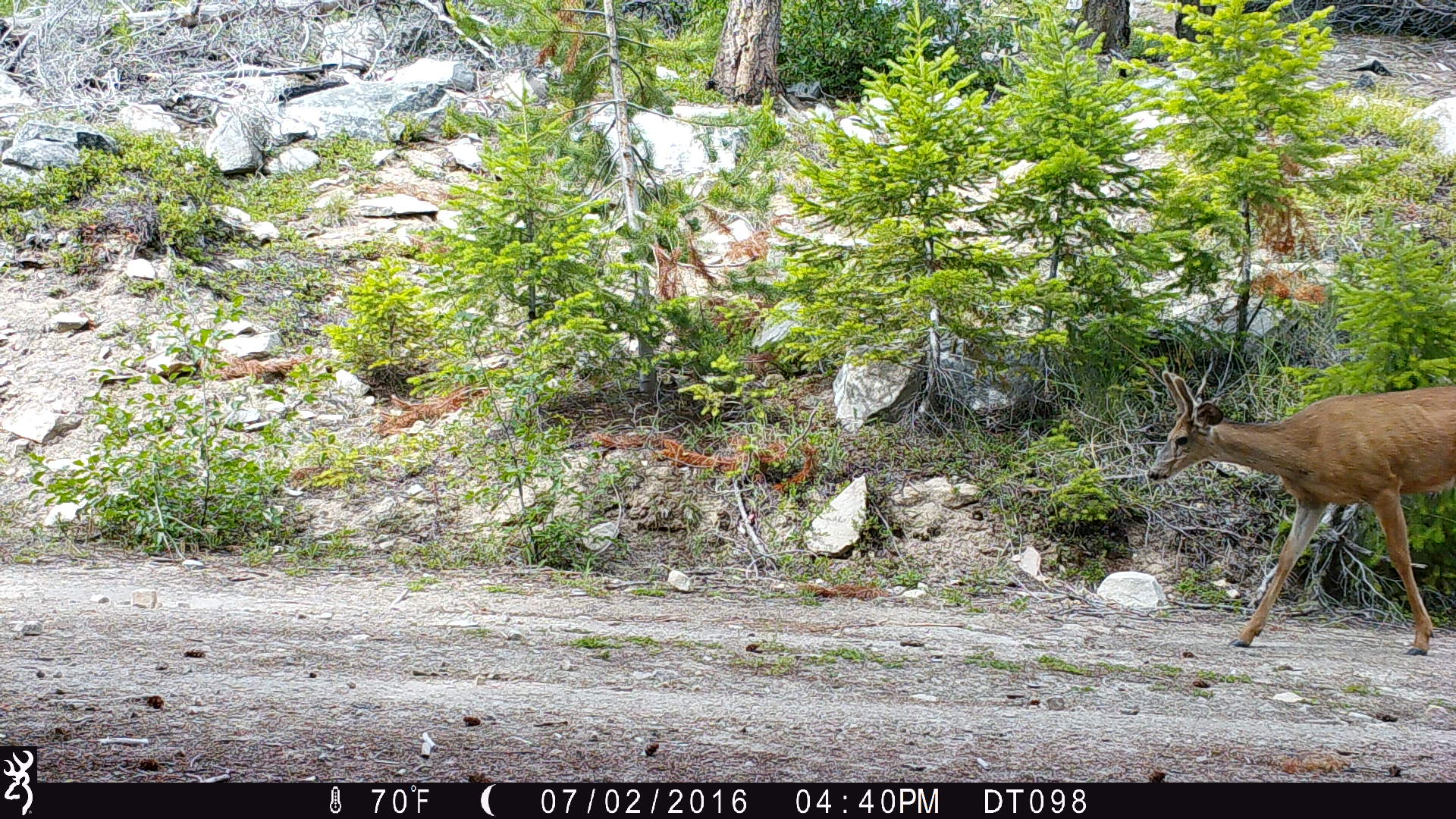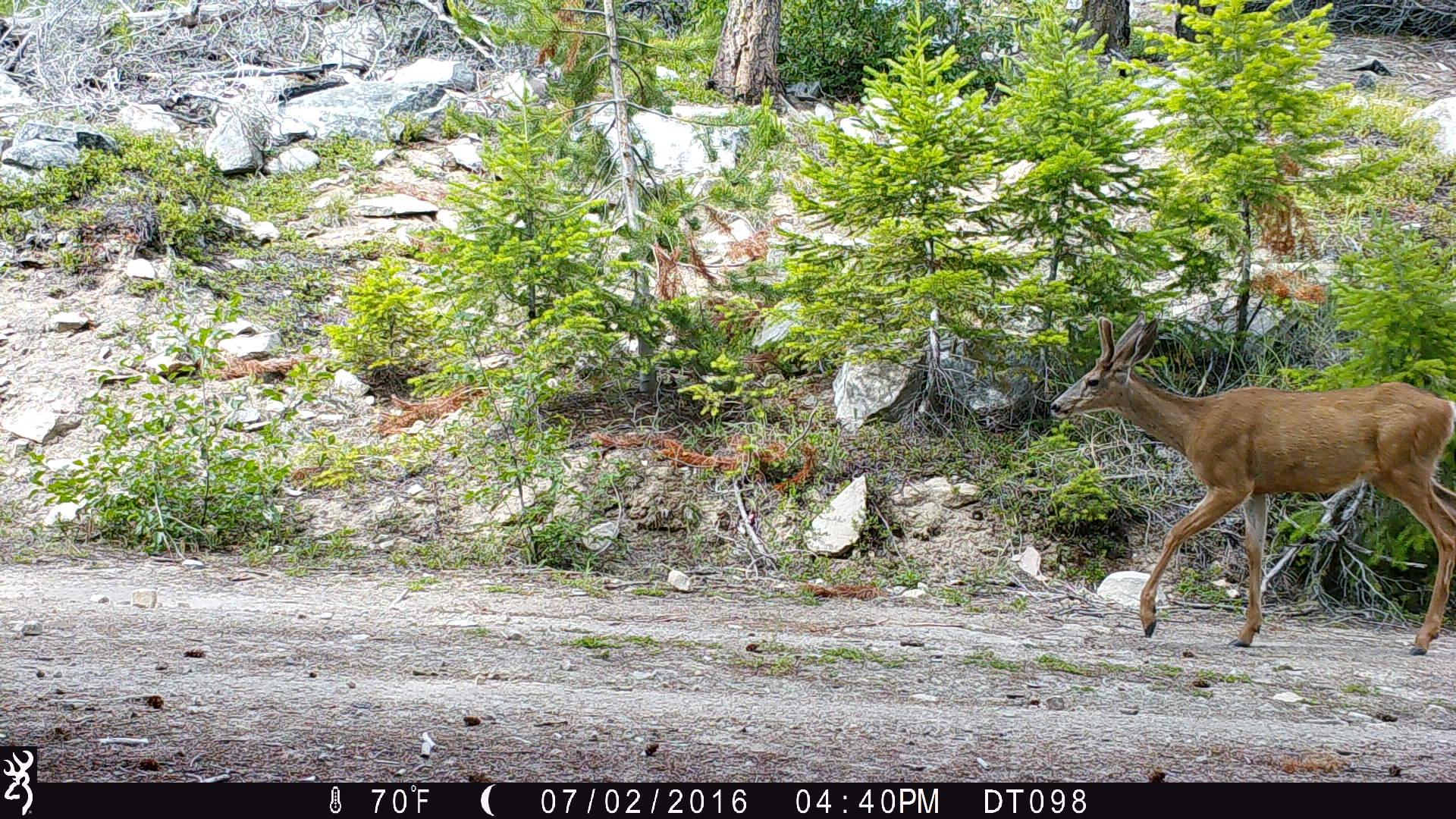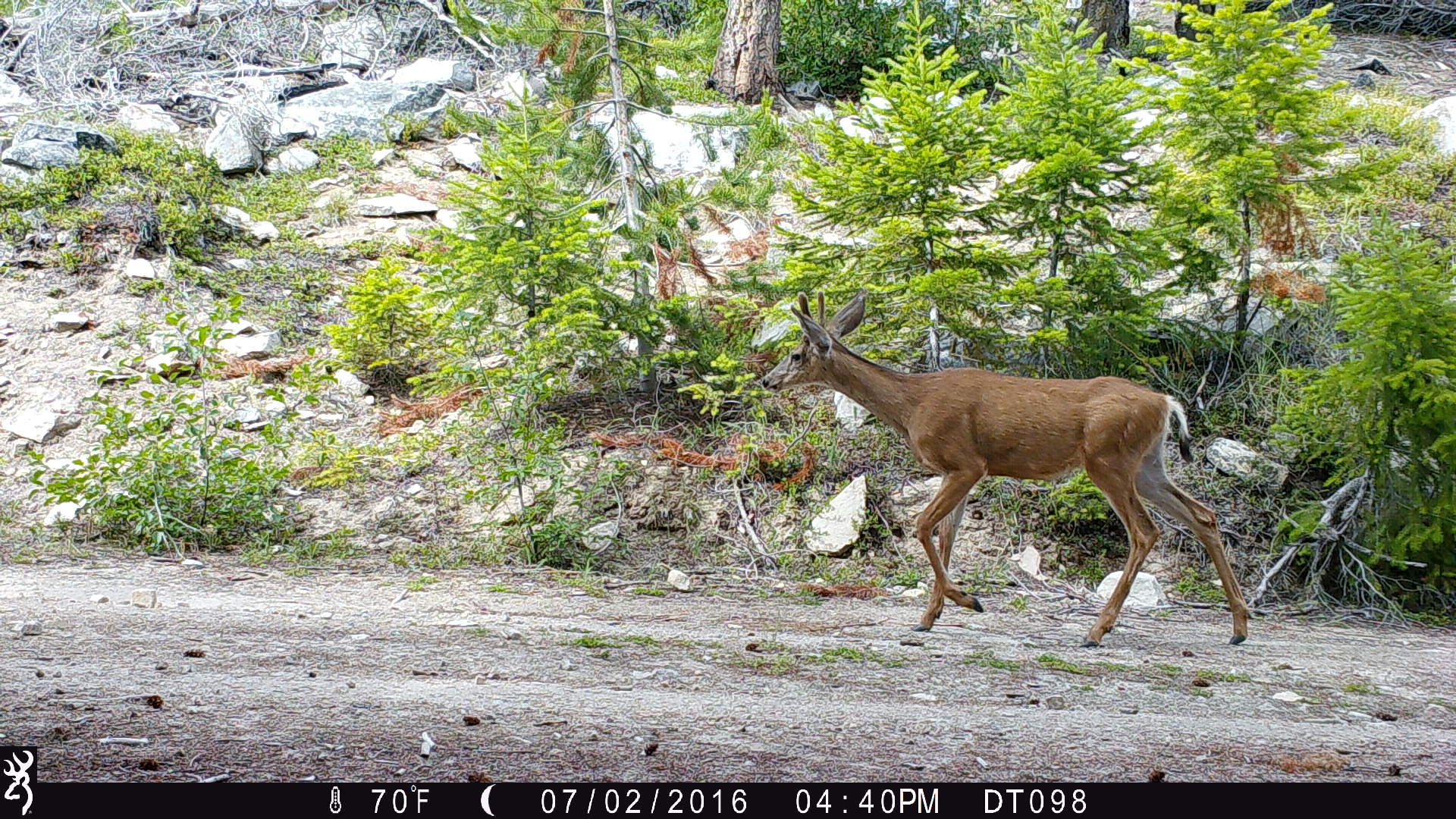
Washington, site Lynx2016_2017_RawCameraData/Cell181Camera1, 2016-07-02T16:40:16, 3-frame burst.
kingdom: Animalia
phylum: Chordata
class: Mammalia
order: Artiodactyla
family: Cervidae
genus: Odocoileus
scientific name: Odocoileus hemionus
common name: mule deer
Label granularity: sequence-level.